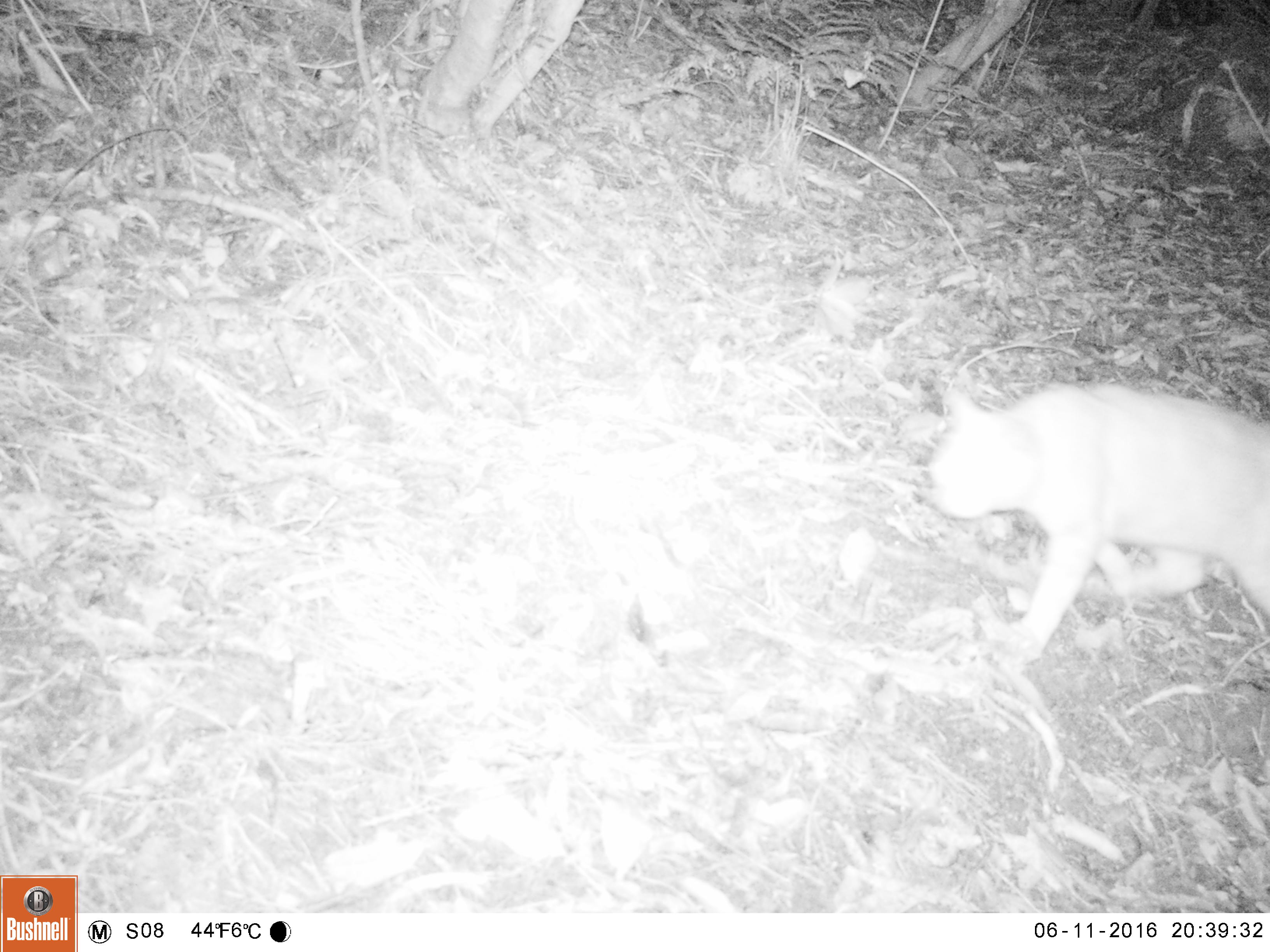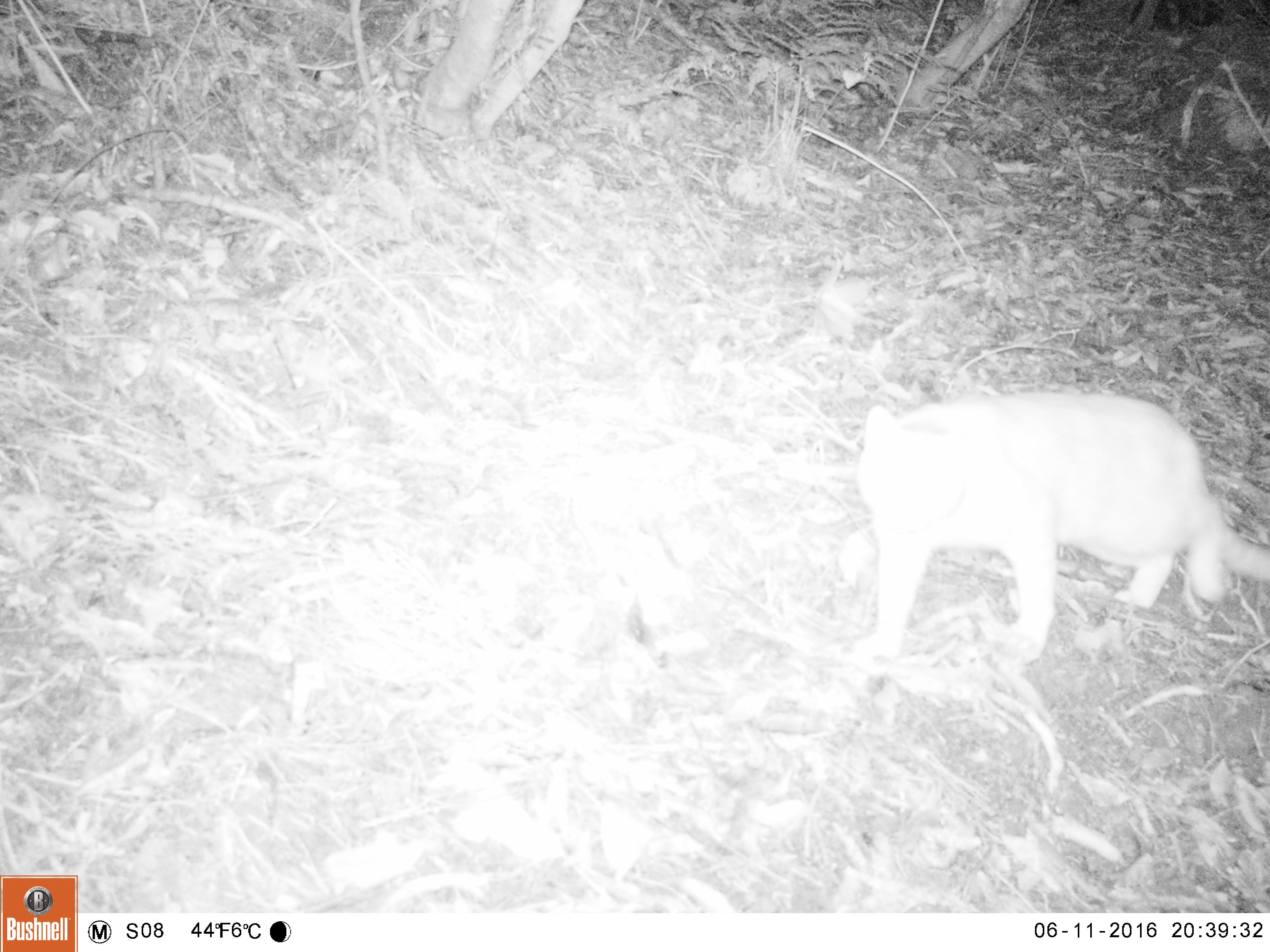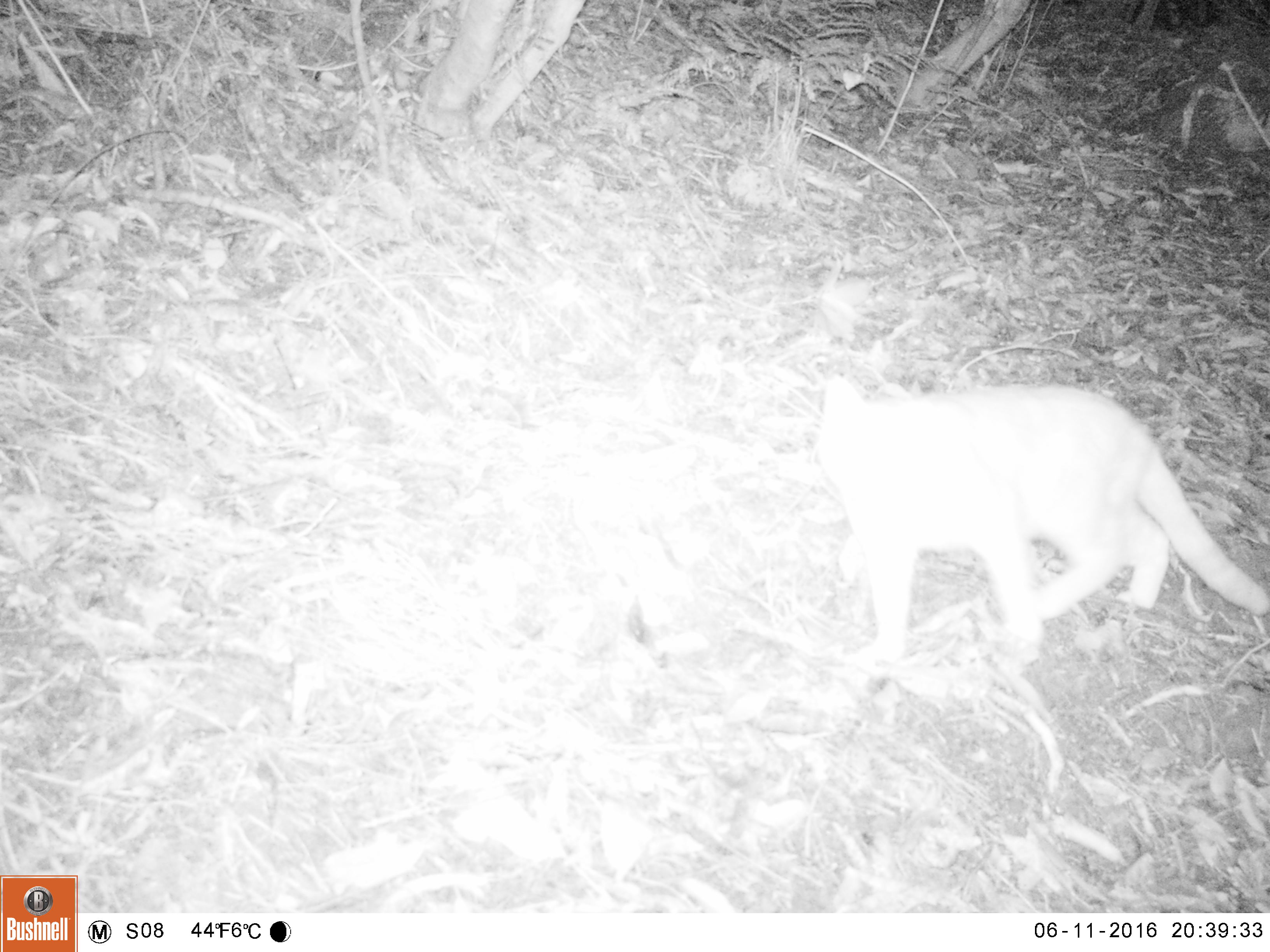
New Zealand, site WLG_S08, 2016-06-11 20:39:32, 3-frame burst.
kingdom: Animalia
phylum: Chordata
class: Mammalia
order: Carnivora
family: Felidae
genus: Felis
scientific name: Felis catus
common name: domestic cat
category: cat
Cat (domestic cat) (Felis catus).